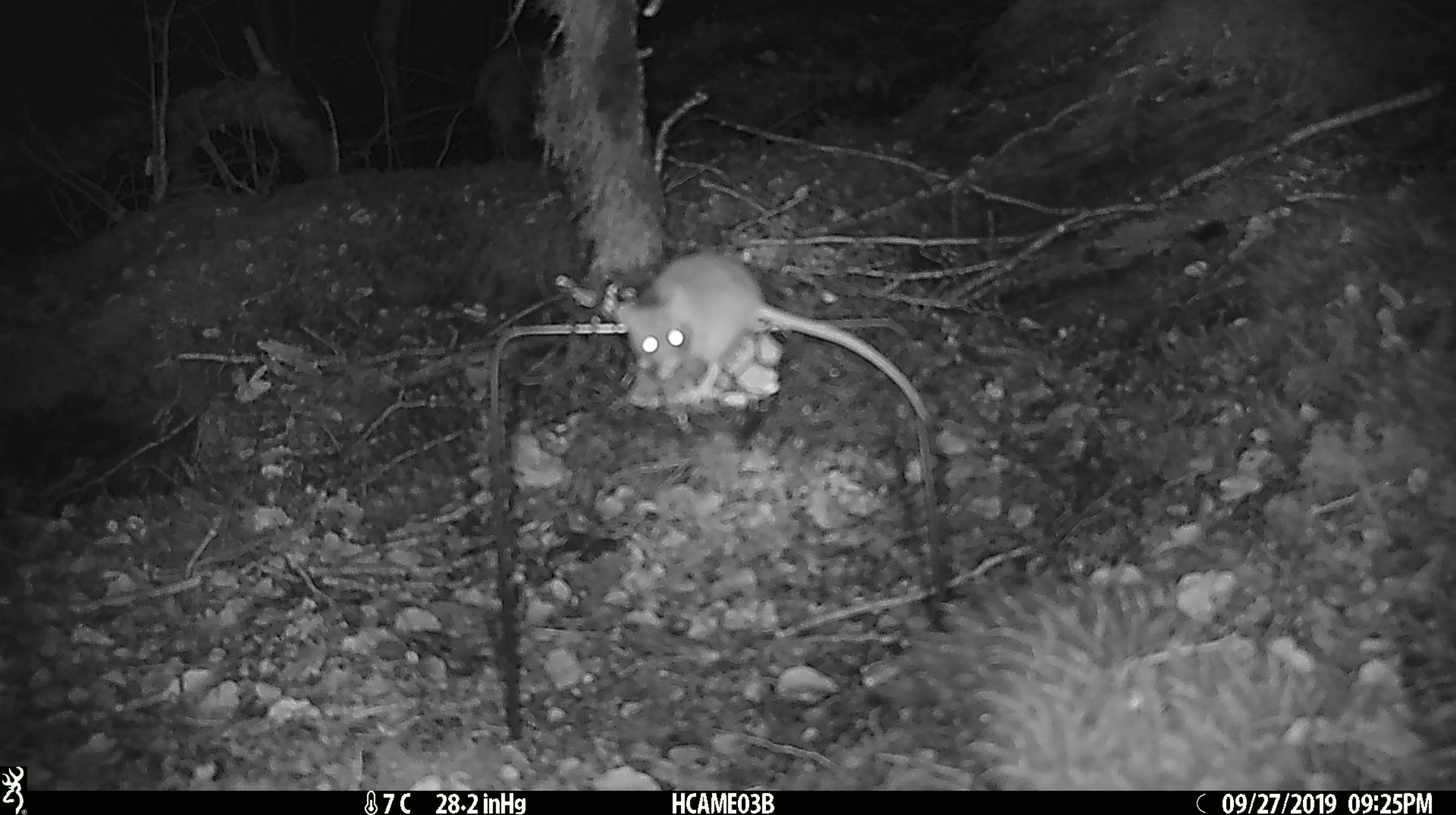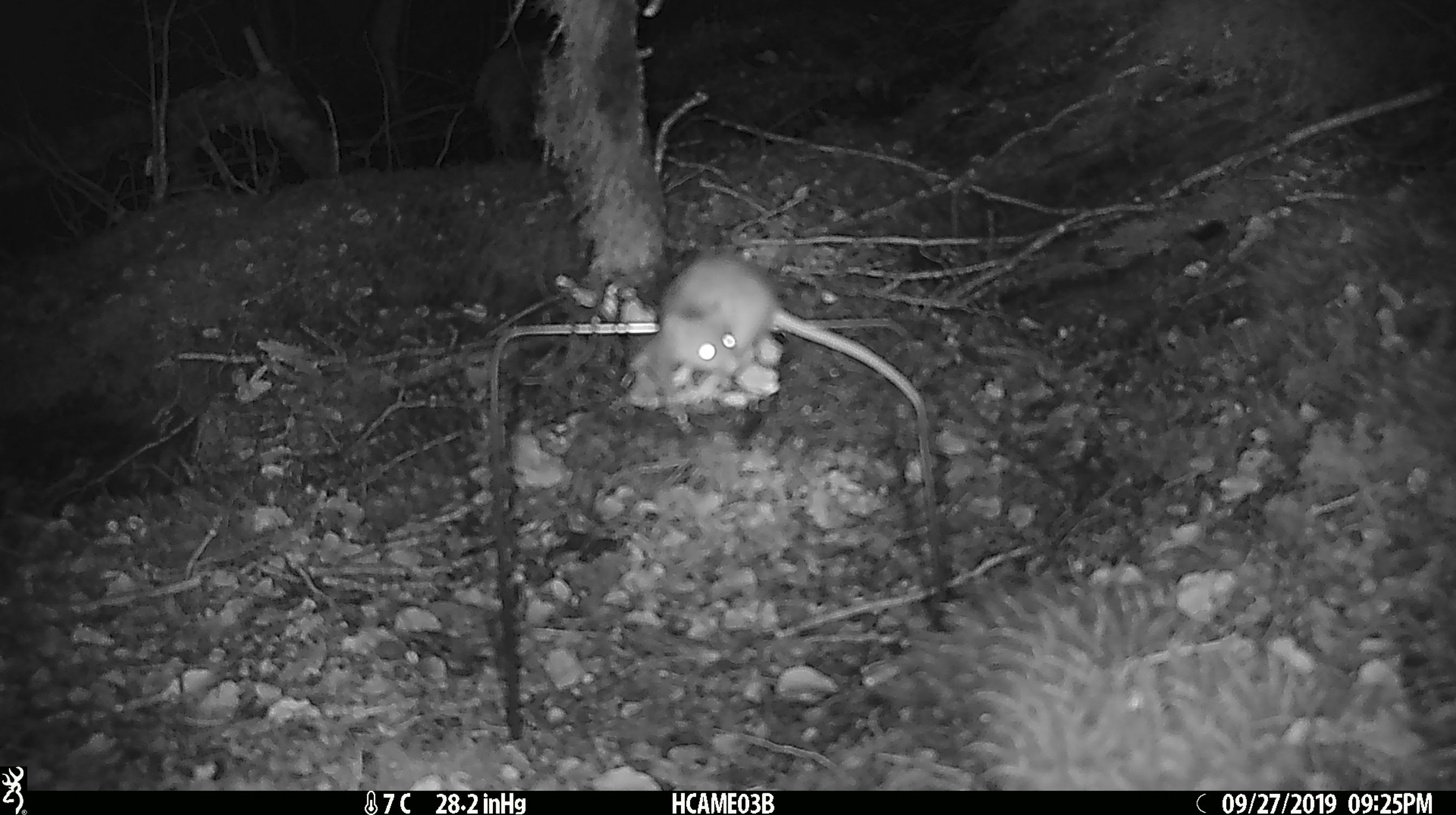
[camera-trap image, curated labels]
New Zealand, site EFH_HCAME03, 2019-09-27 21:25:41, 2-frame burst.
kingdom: Animalia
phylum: Chordata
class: Mammalia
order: Rodentia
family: Muridae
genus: Mus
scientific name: Mus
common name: mouse